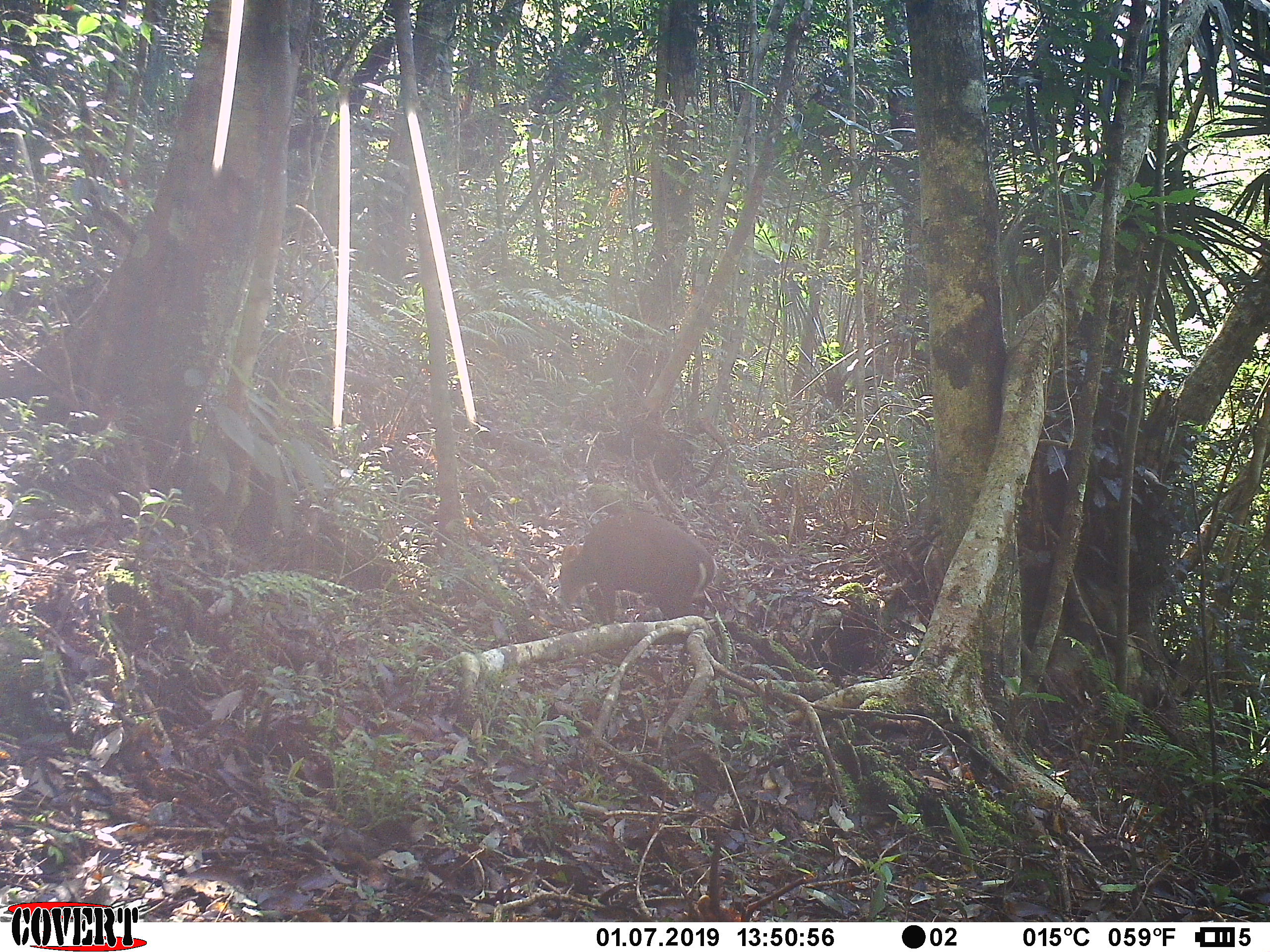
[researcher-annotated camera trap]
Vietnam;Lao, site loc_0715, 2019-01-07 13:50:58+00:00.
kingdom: Animalia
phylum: Chordata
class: Mammalia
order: Artiodactyla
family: Cervidae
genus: Muntiacus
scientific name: Muntiacus rooseveltorum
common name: roosevelt's muntjac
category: roosevelts muntjac group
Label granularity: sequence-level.